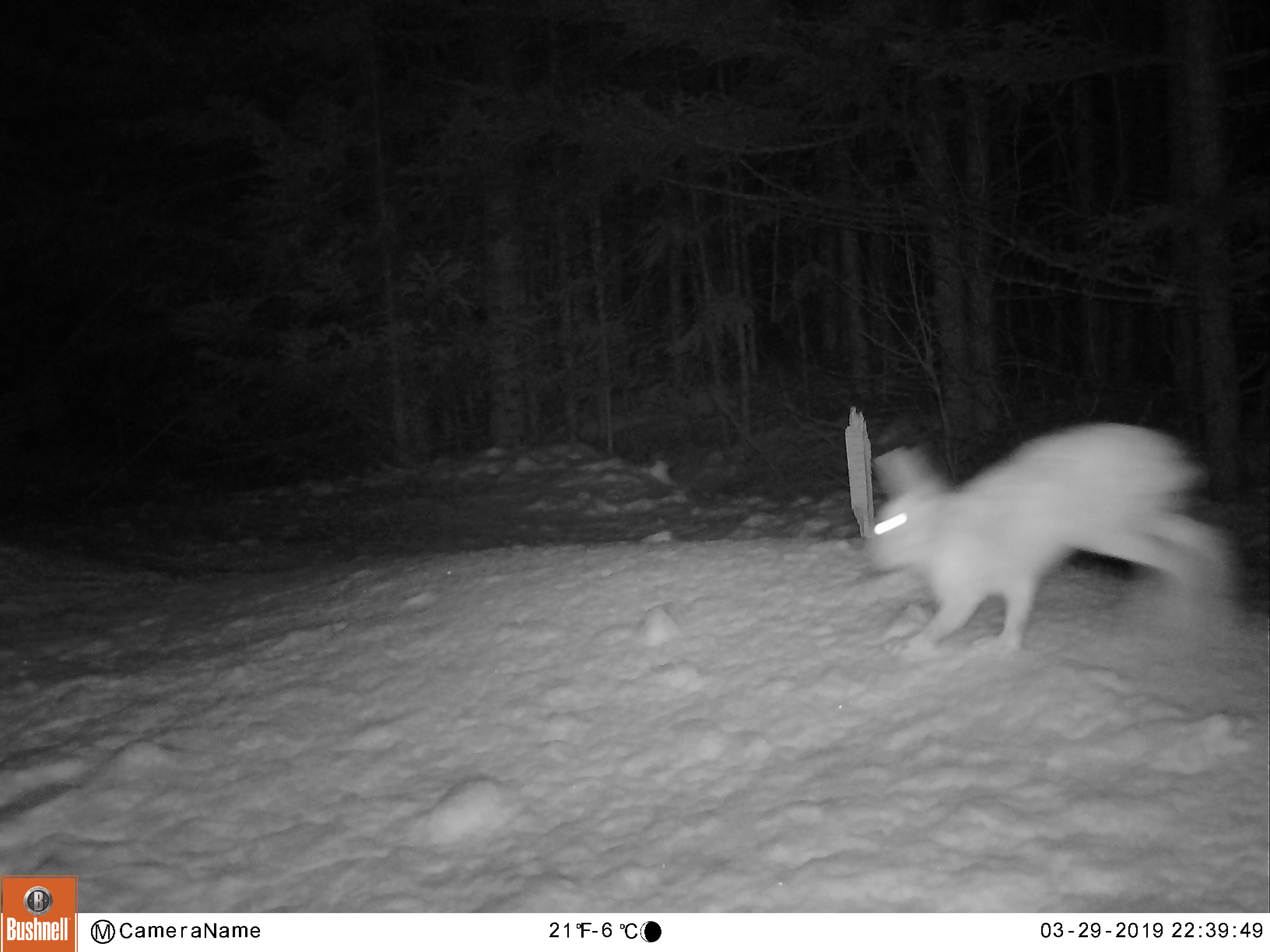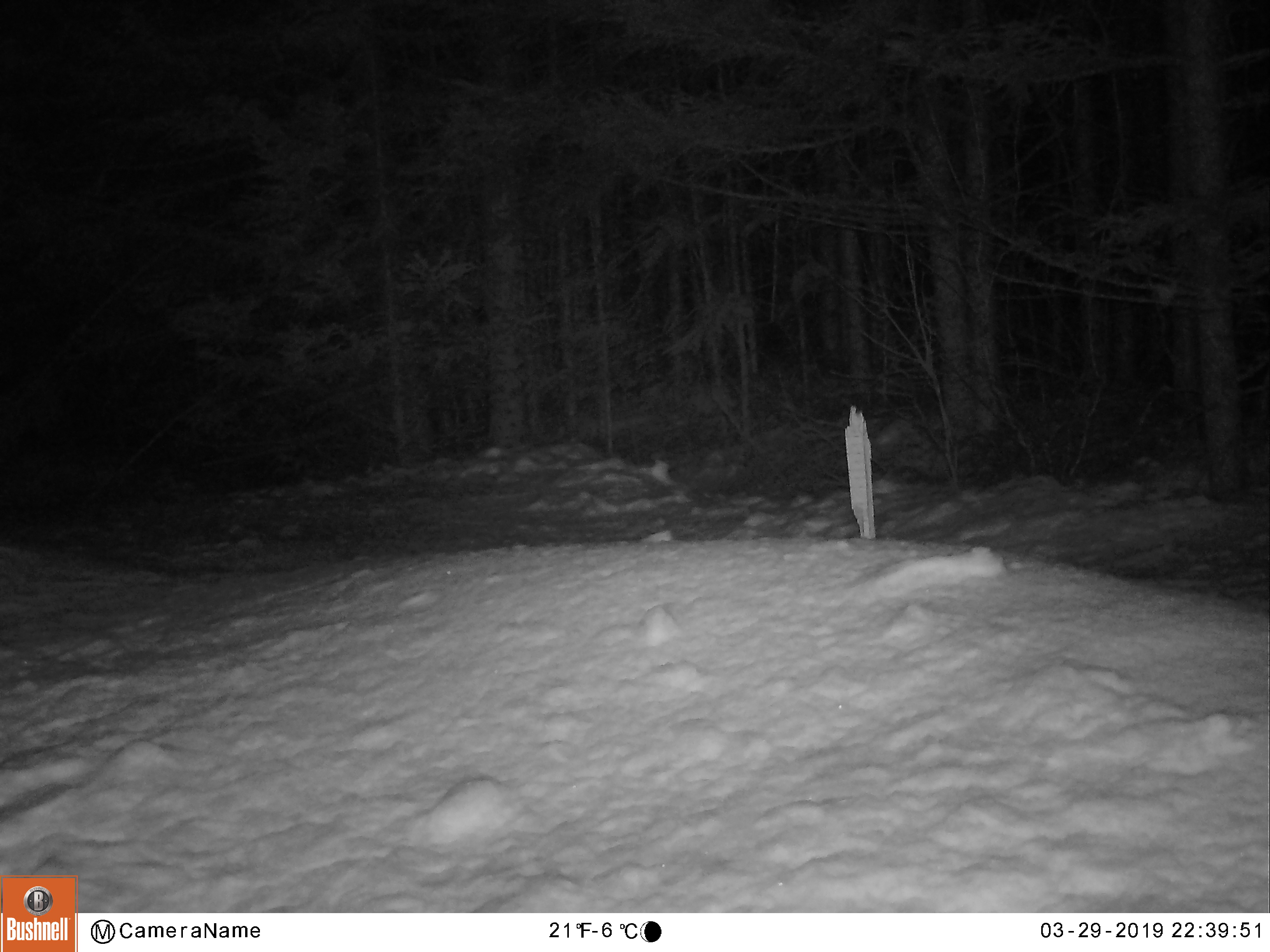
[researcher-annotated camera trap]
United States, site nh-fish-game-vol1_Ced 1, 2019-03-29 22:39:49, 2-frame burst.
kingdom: Animalia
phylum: Chordata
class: Mammalia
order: Lagomorpha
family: Leporidae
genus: Lepus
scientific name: Lepus americanus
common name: snowshoe hare